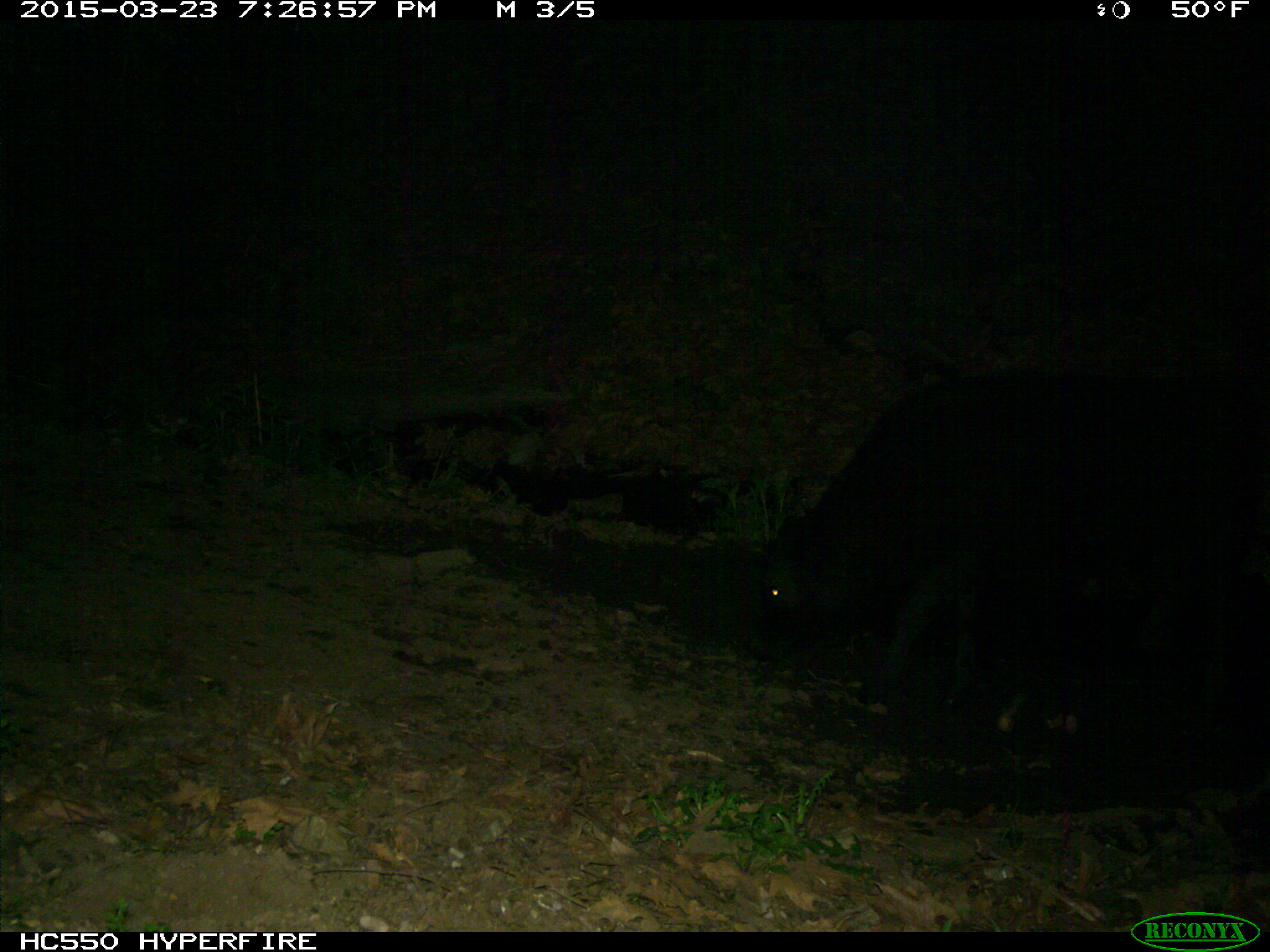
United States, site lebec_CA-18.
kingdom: Animalia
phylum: Chordata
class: Mammalia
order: Artiodactyla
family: Bovidae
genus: Bos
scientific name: Bos taurus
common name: domestic cow